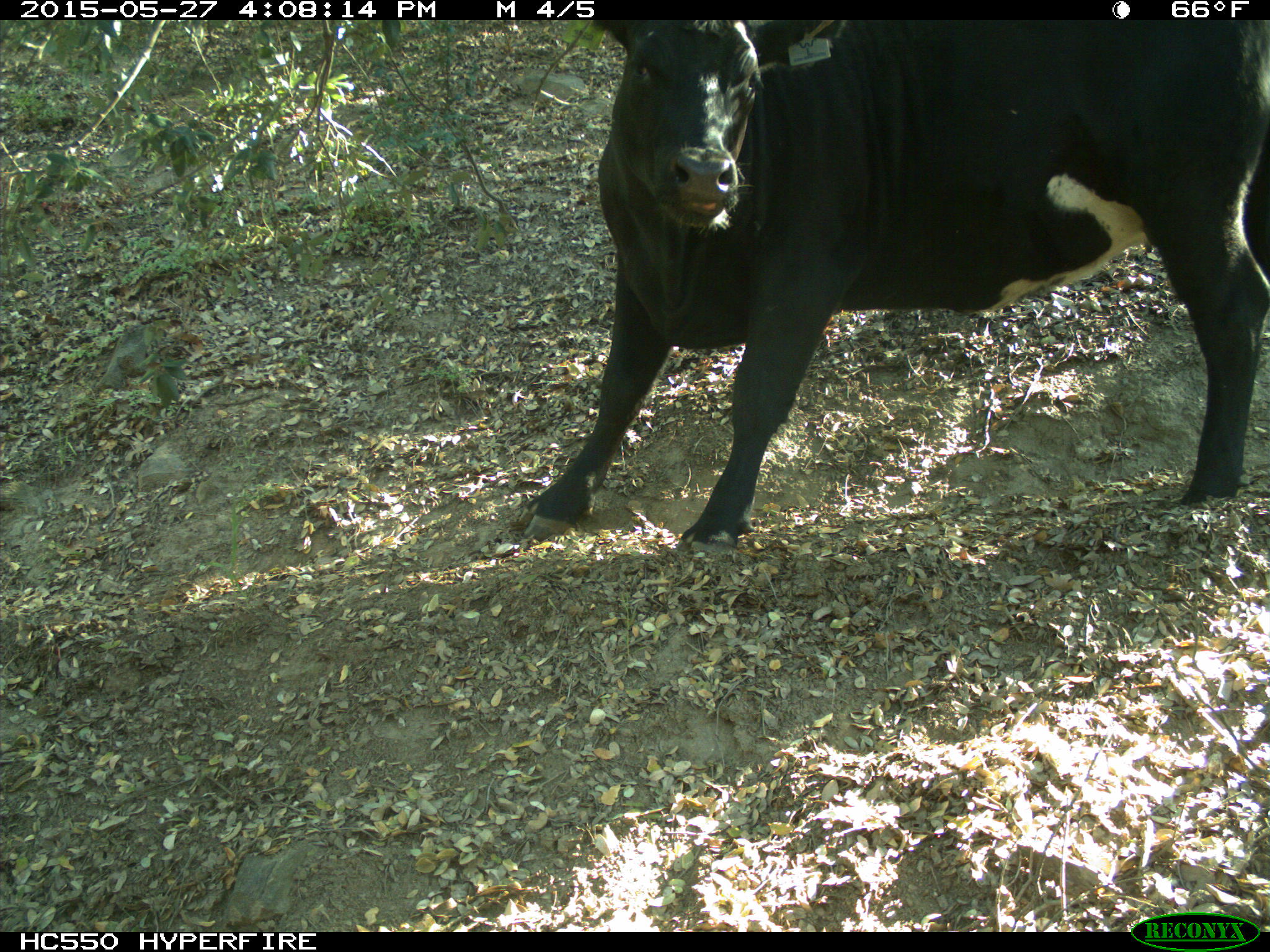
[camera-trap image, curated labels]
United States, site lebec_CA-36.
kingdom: Animalia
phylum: Chordata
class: Mammalia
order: Artiodactyla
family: Bovidae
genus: Bos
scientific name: Bos taurus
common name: domestic cow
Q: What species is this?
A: Bos taurus (domestic cow).